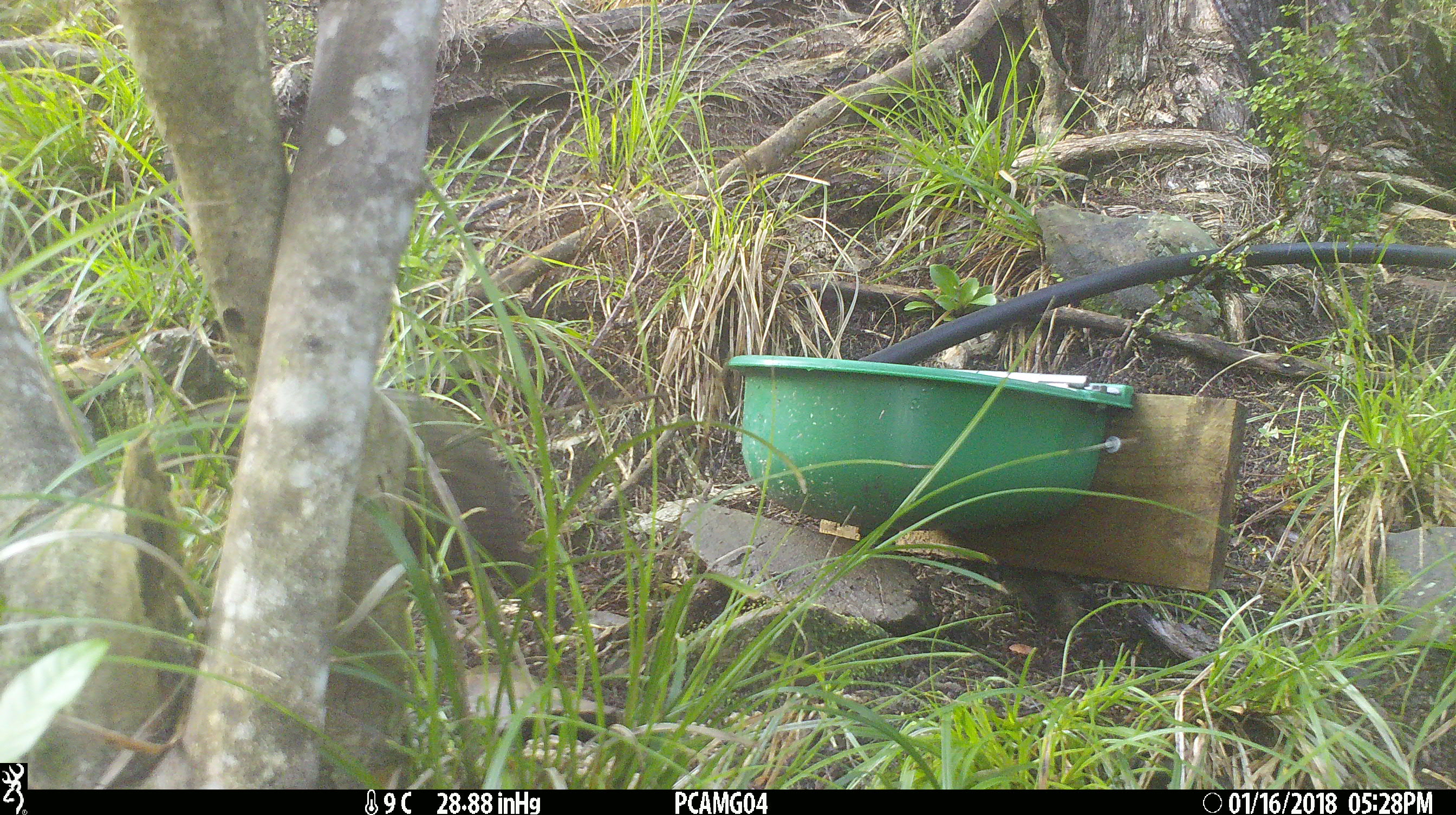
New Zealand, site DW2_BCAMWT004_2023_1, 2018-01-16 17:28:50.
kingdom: Animalia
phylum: Chordata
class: Aves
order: Gruiformes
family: Rallidae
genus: Gallirallus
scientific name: Gallirallus australis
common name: weka